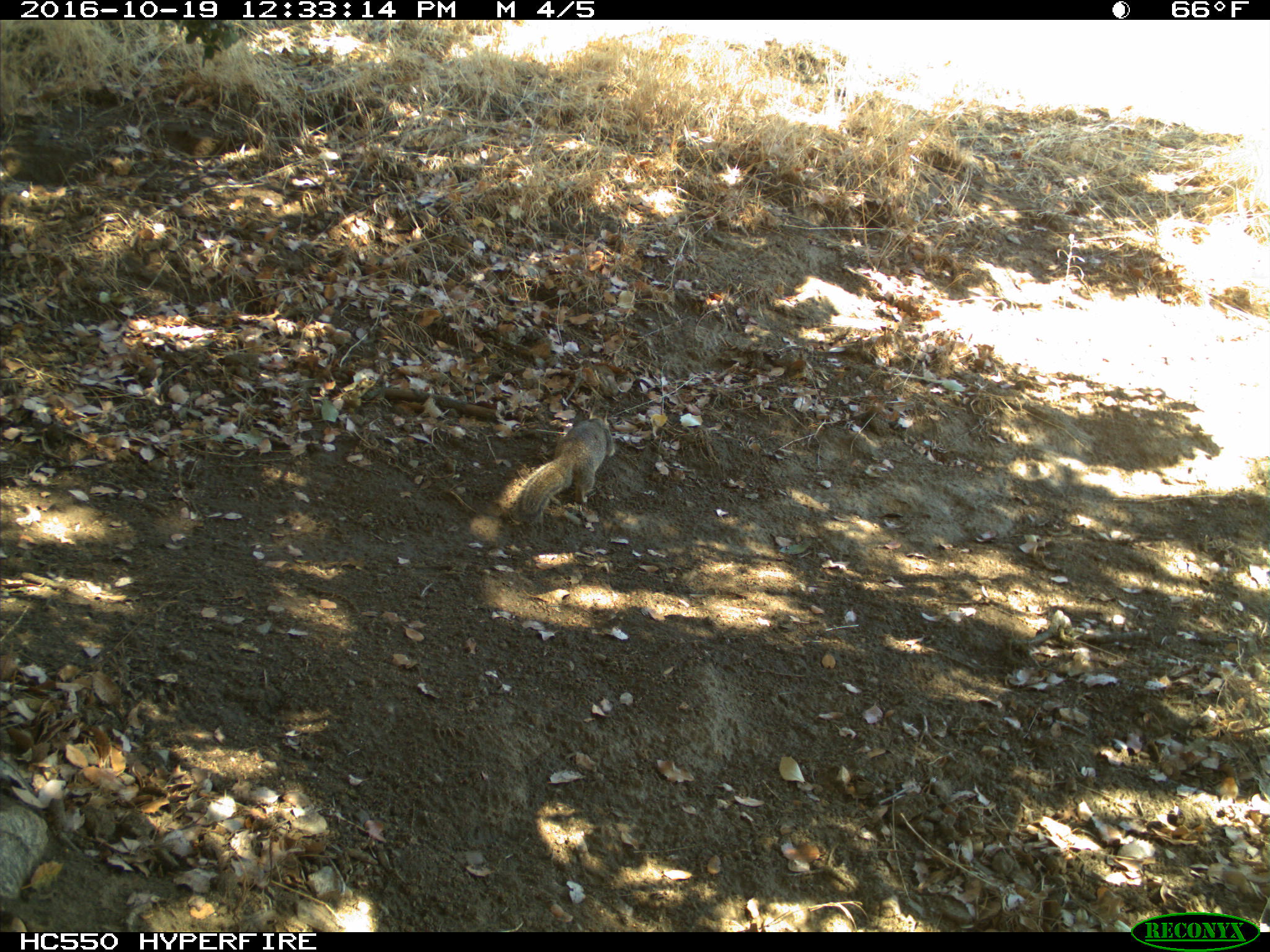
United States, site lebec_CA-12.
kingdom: Animalia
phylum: Chordata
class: Mammalia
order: Rodentia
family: Sciuridae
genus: Otospermophilus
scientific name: Otospermophilus beecheyi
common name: california ground squirrel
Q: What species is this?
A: Otospermophilus beecheyi (california ground squirrel).